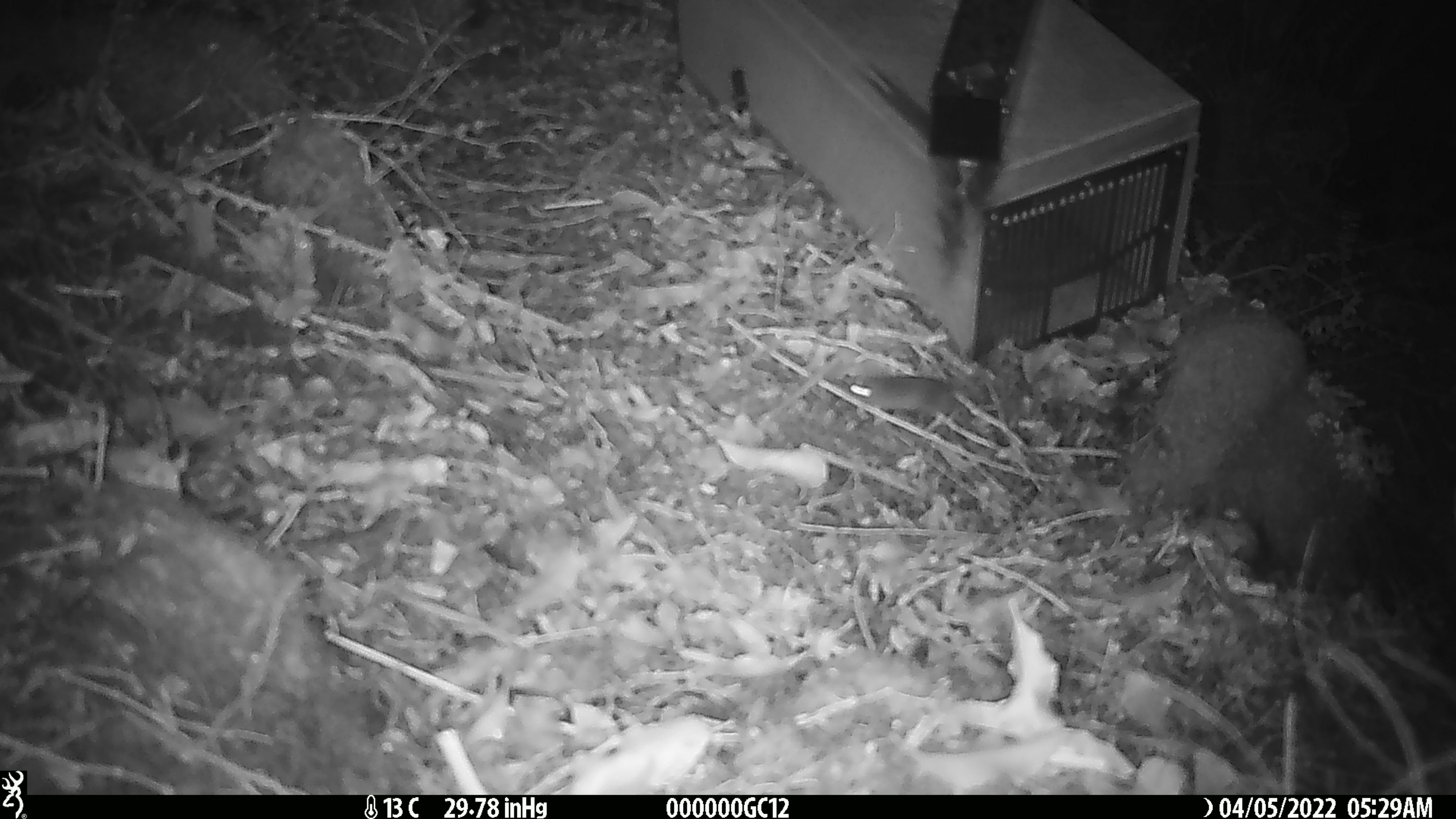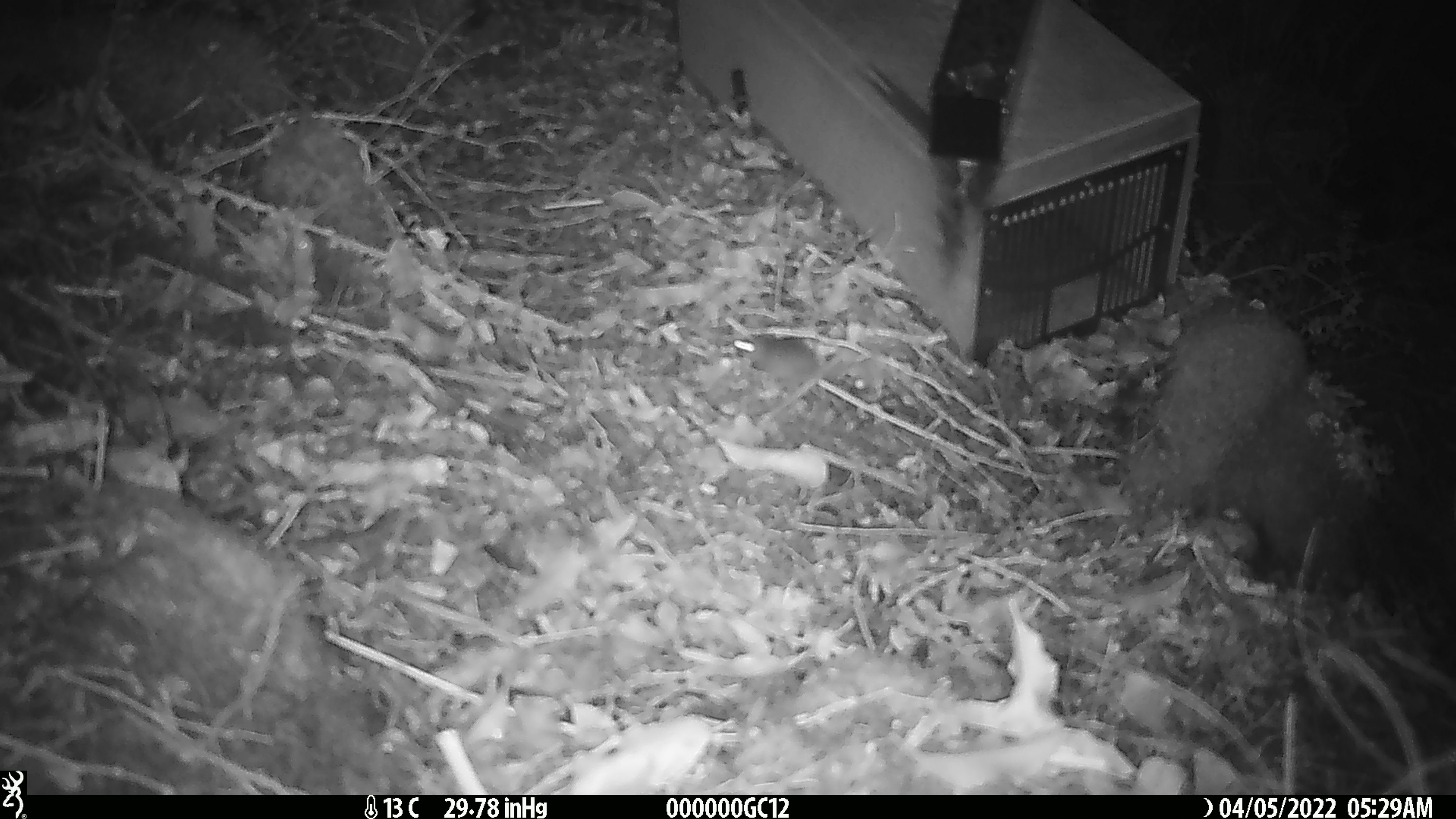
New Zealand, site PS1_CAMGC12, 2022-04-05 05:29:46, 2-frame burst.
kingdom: Animalia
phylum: Chordata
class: Mammalia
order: Rodentia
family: Muridae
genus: Mus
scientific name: Mus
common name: mouse